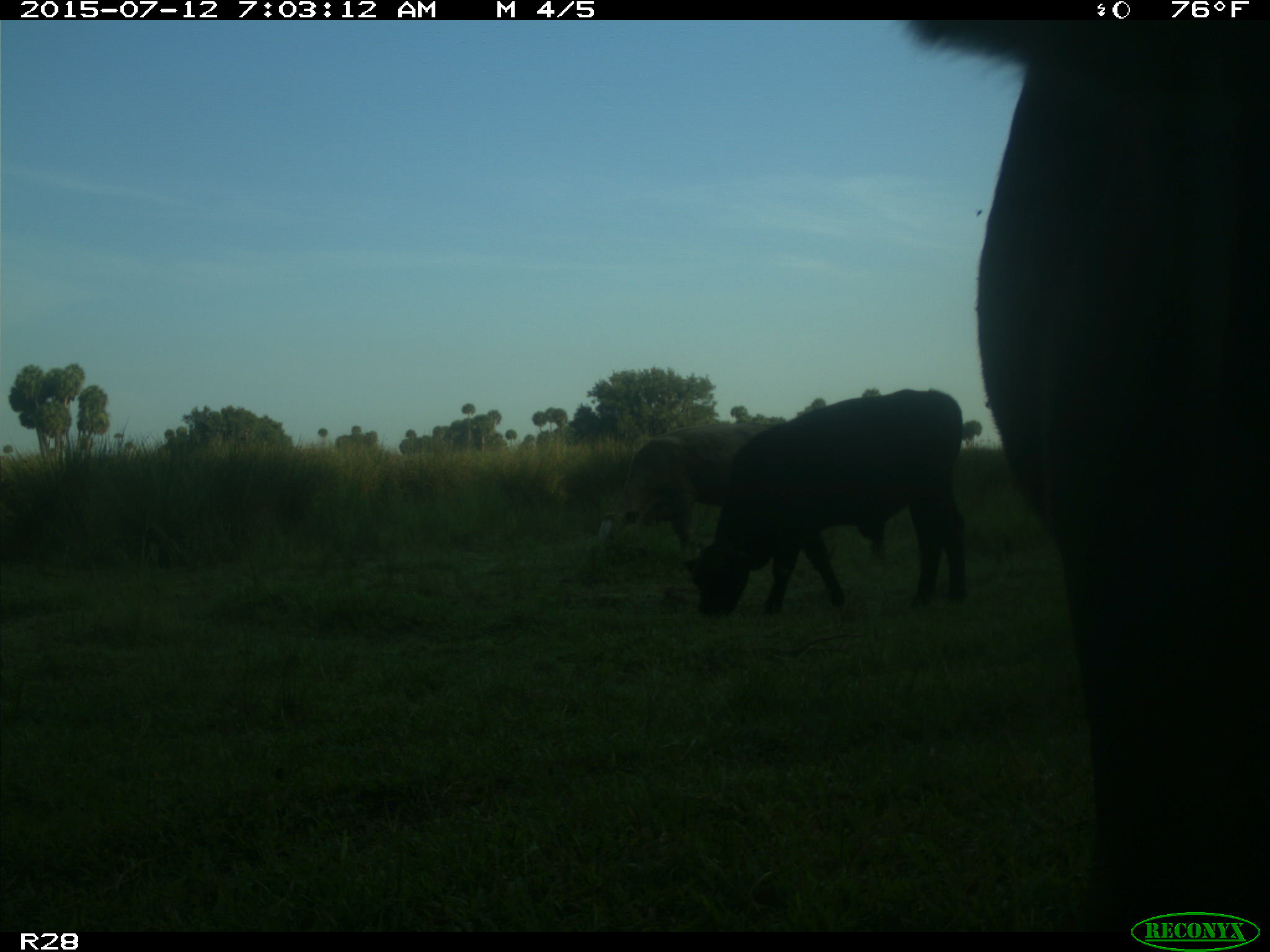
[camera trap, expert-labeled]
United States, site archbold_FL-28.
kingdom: Animalia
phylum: Chordata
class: Mammalia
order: Artiodactyla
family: Bovidae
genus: Bos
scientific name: Bos taurus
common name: domestic cow